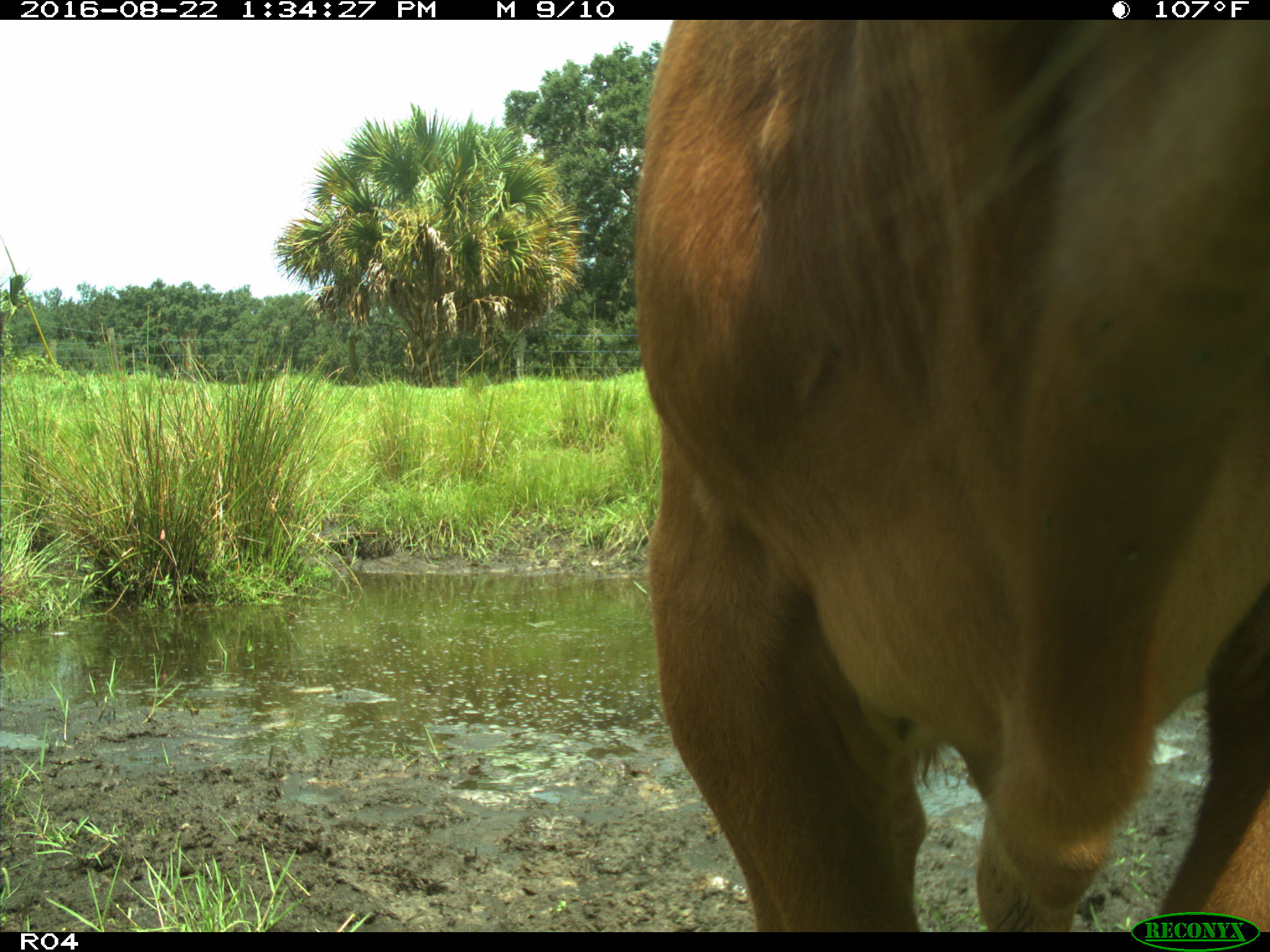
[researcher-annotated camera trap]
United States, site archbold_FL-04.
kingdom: Animalia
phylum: Chordata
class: Mammalia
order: Artiodactyla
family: Bovidae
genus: Bos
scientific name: Bos taurus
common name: domestic cow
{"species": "Bos taurus (domestic cow)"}